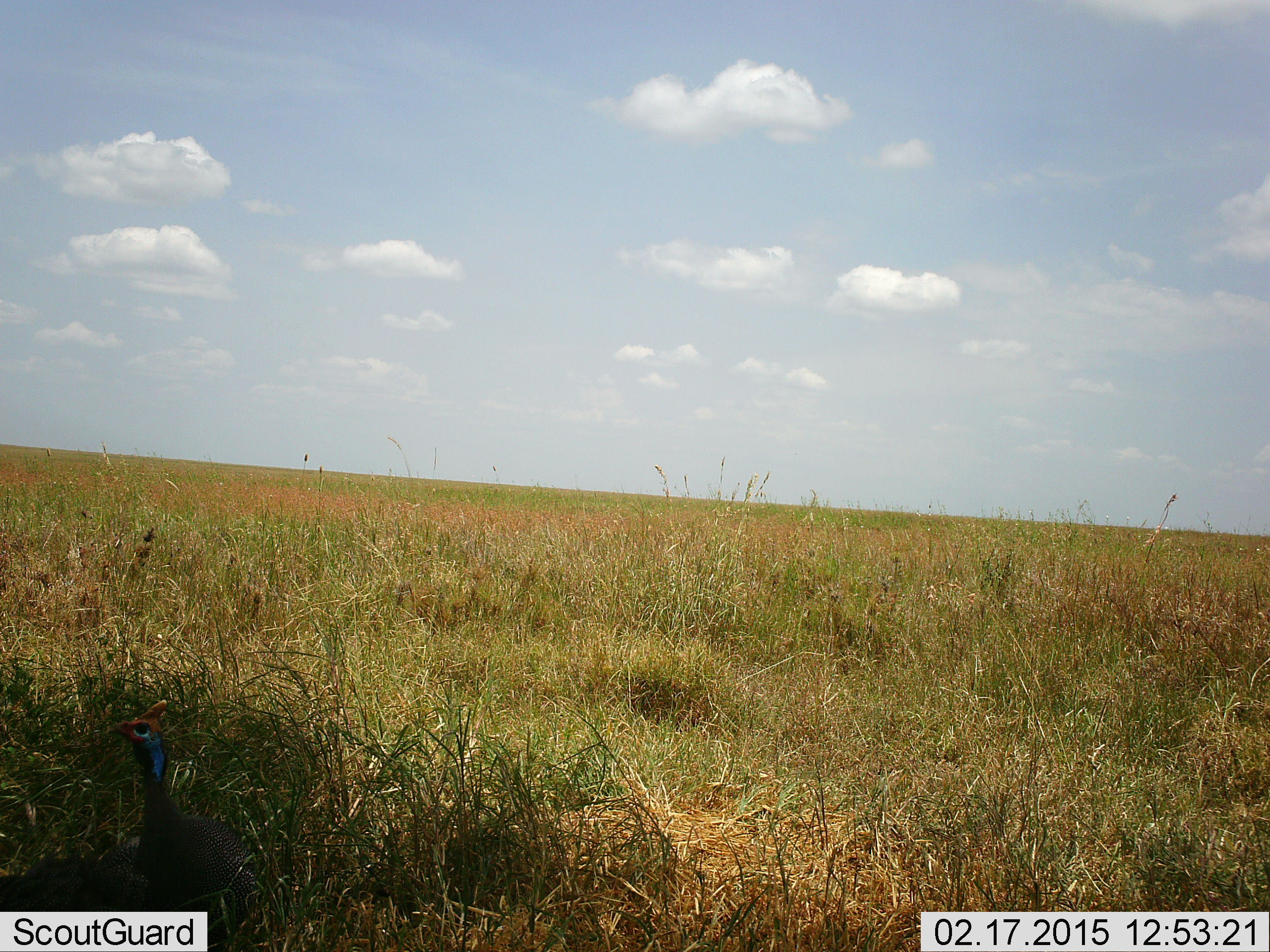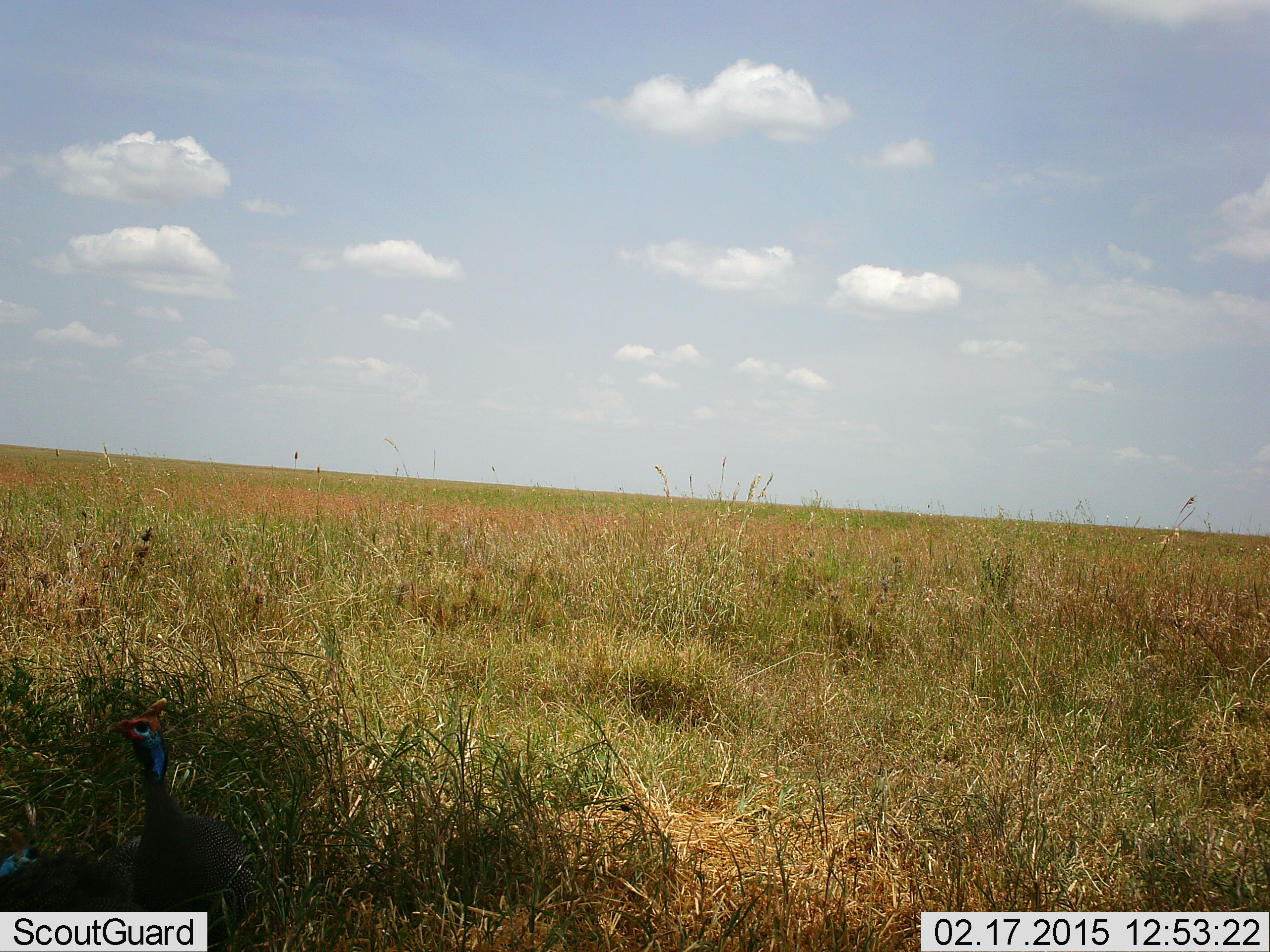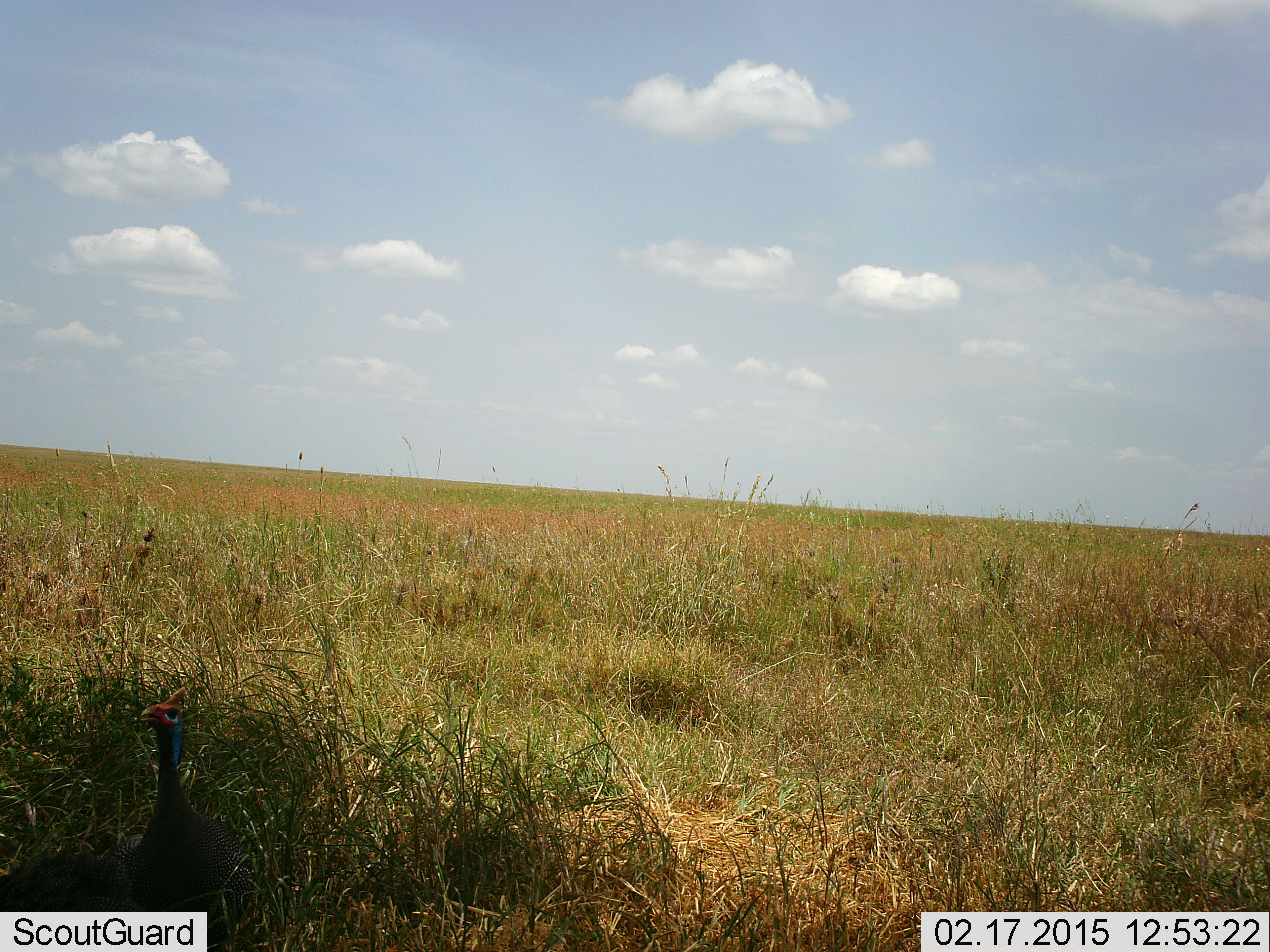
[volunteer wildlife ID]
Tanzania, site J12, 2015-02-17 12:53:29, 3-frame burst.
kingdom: Animalia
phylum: Chordata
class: Aves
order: Galliformes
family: Numididae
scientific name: Numididae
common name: guinea fowl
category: guineafowl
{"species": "guineafowl (guinea fowl) (Numididae)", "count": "2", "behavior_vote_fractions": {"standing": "60%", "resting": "20%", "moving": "20%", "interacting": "0%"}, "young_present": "0%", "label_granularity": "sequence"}